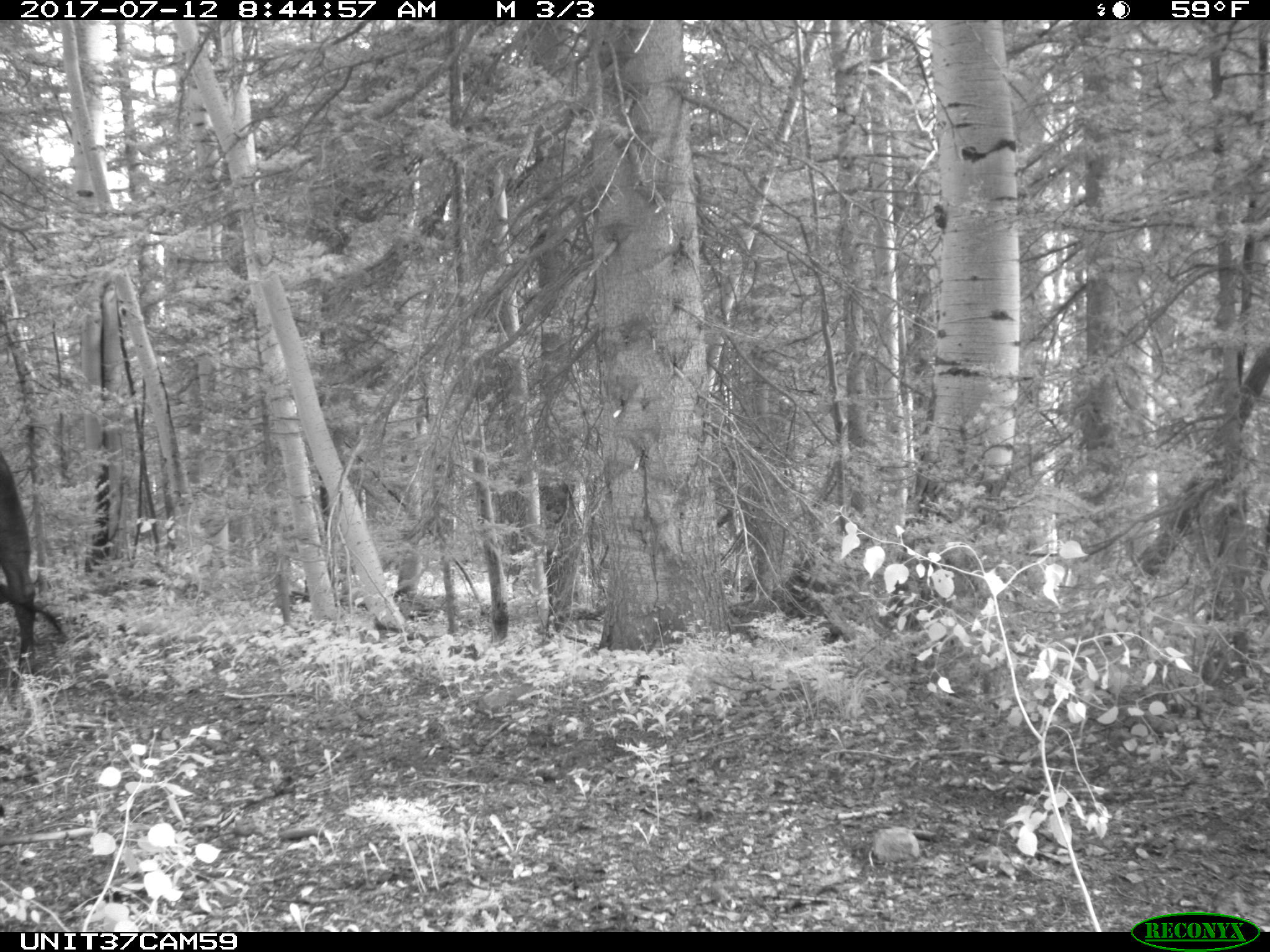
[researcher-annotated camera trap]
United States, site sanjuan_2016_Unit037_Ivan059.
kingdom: Animalia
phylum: Chordata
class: Mammalia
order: Artiodactyla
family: Bovidae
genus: Bos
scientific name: Bos taurus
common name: domestic cow